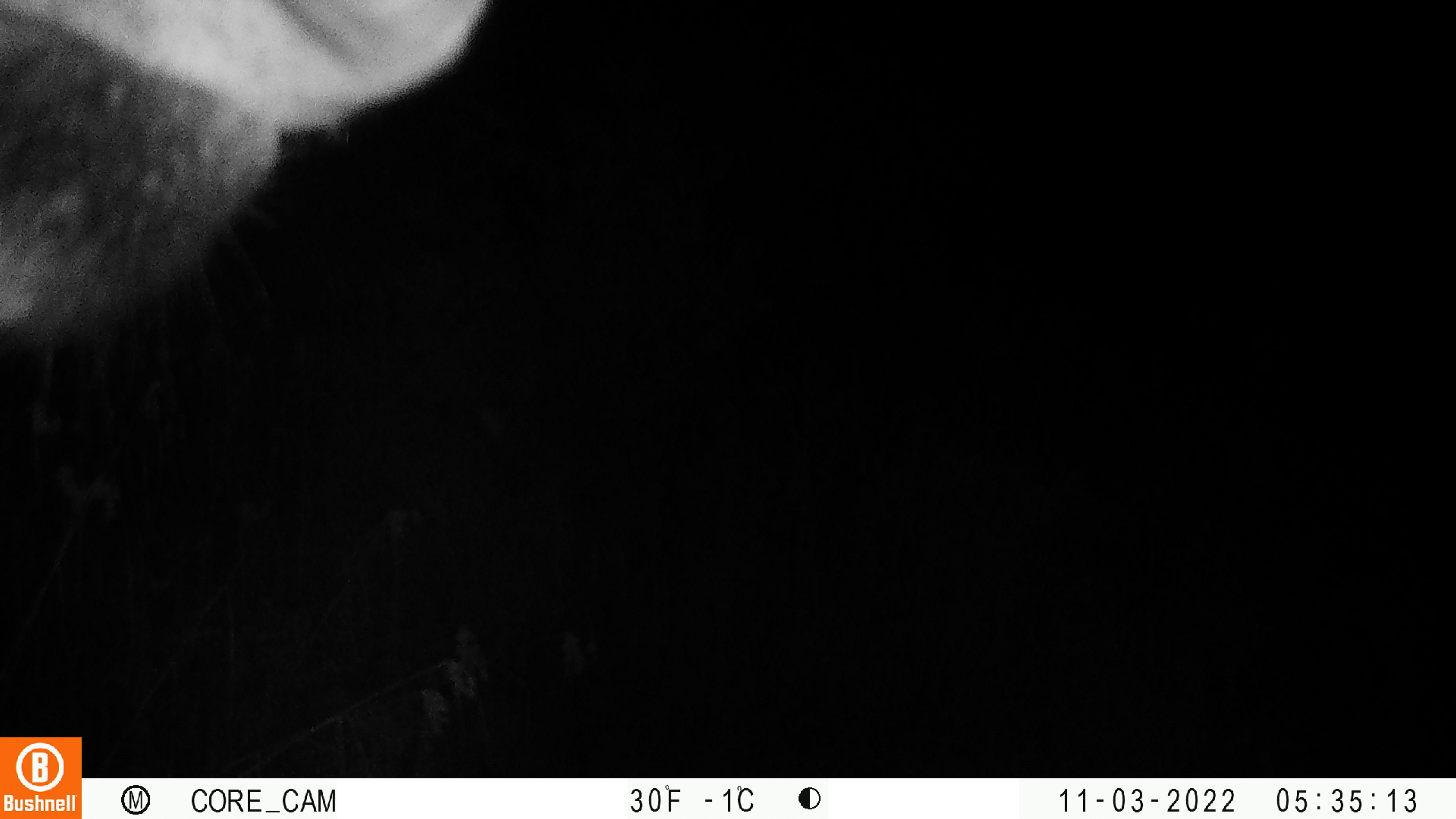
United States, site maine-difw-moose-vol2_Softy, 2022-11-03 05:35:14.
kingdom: Animalia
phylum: Chordata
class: Mammalia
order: Artiodactyla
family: Cervidae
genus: Alces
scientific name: Alces alces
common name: moose